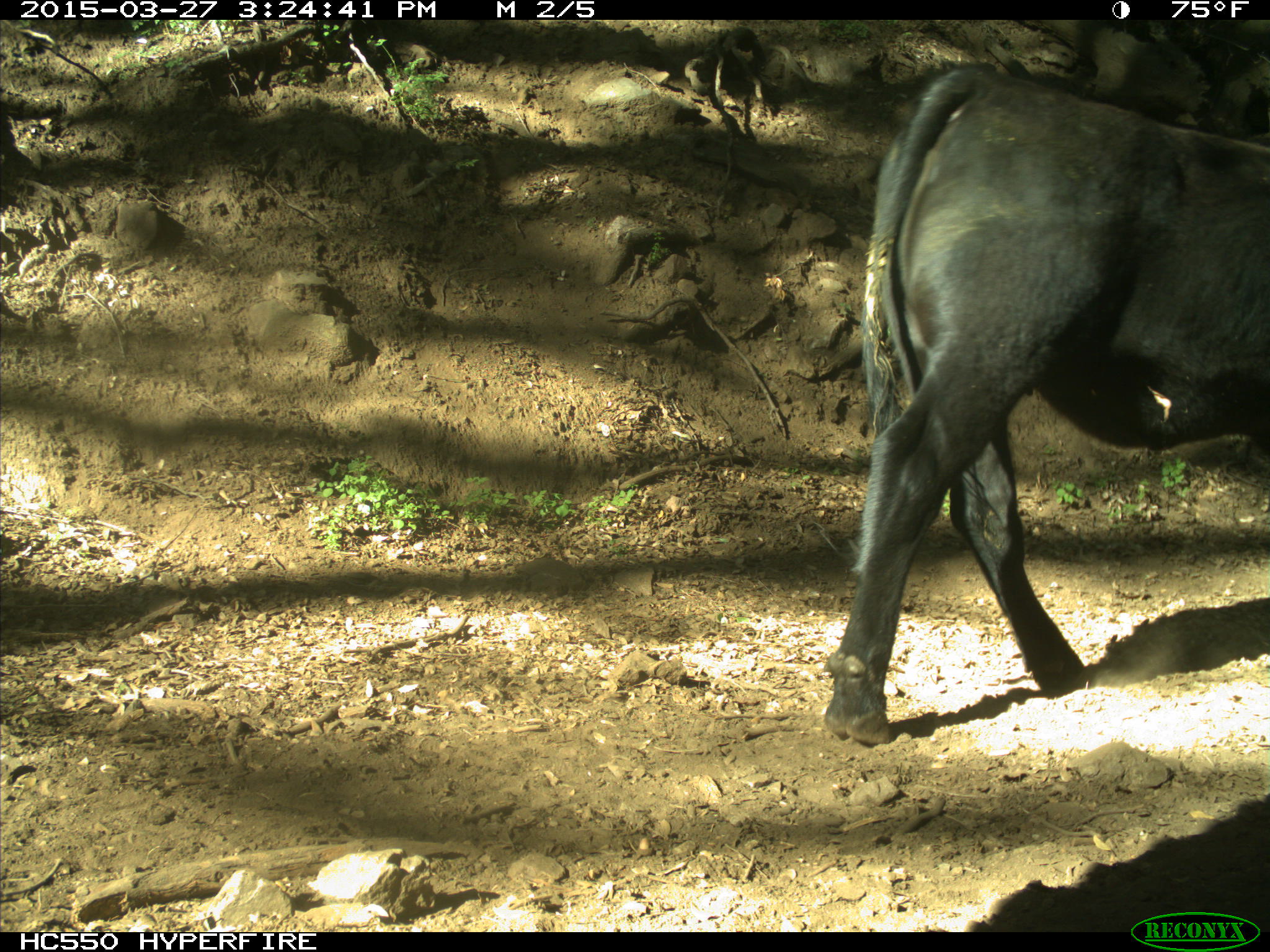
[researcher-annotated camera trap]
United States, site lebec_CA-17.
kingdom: Animalia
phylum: Chordata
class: Mammalia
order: Artiodactyla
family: Bovidae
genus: Bos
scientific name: Bos taurus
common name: domestic cow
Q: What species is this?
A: Bos taurus (domestic cow).